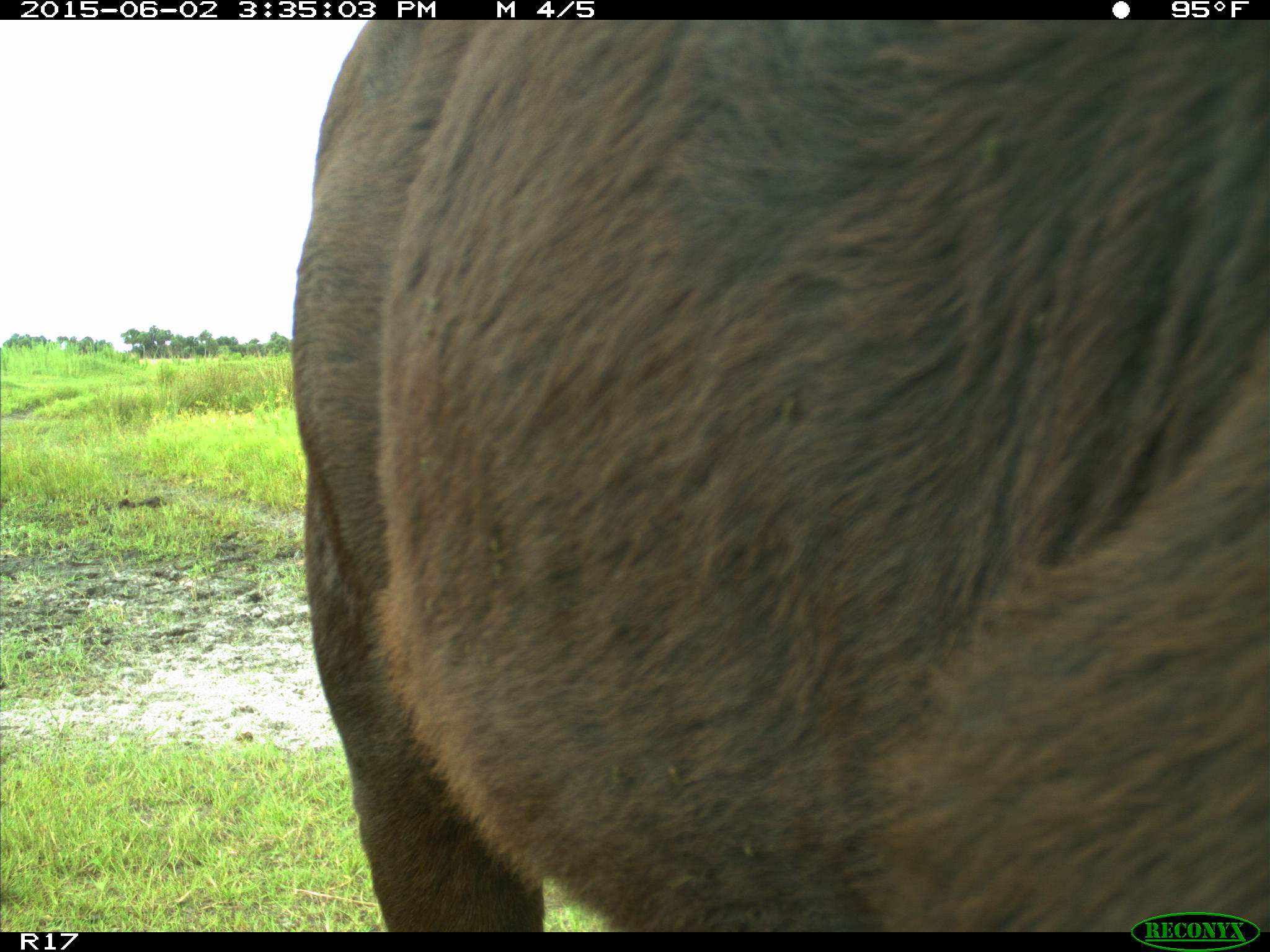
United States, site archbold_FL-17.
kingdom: Animalia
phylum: Chordata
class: Mammalia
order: Artiodactyla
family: Bovidae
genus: Bos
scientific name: Bos taurus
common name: domestic cow